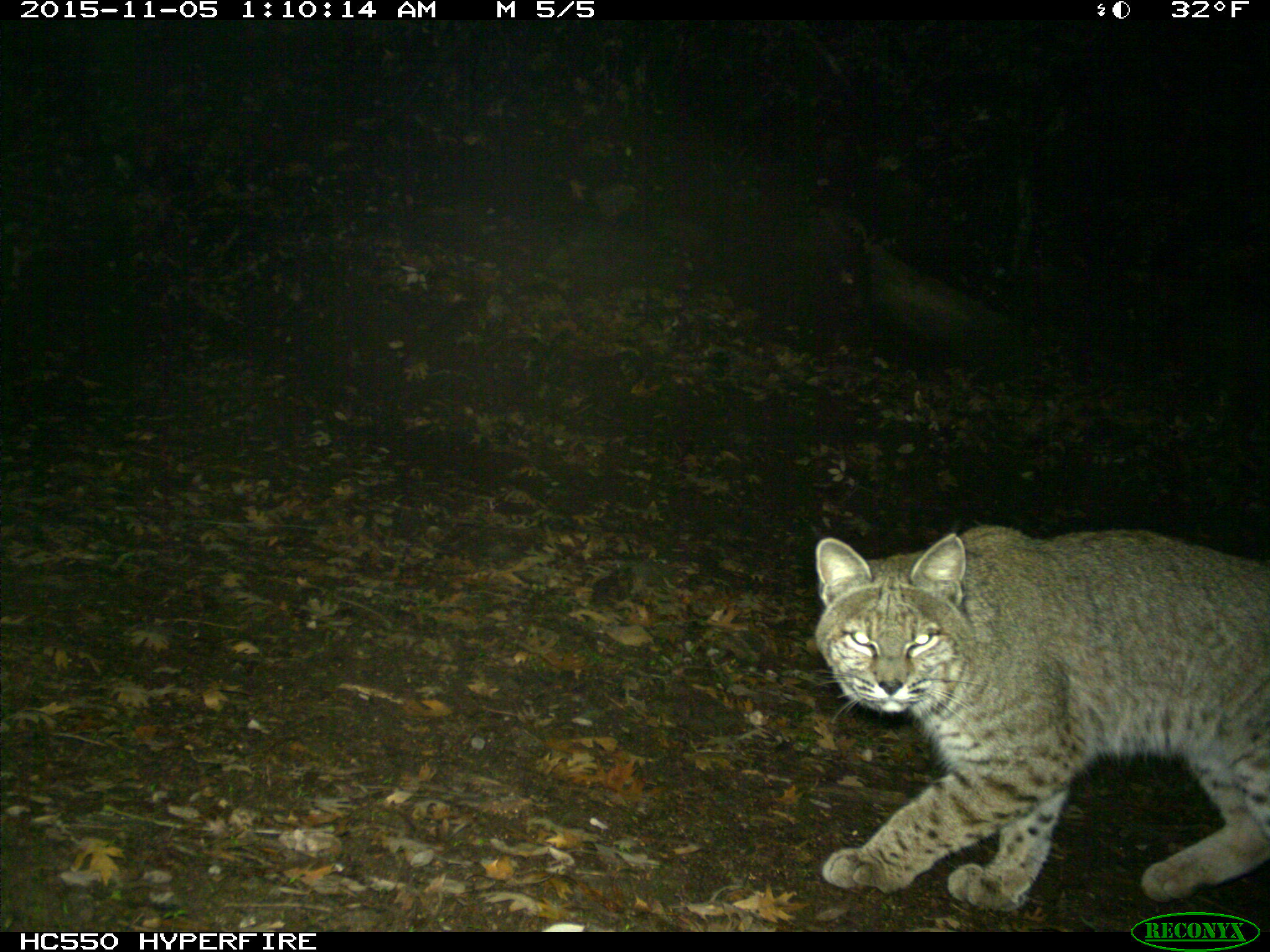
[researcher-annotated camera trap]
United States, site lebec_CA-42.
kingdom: Animalia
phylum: Chordata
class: Mammalia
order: Carnivora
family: Felidae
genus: Lynx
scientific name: Lynx rufus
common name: bobcat